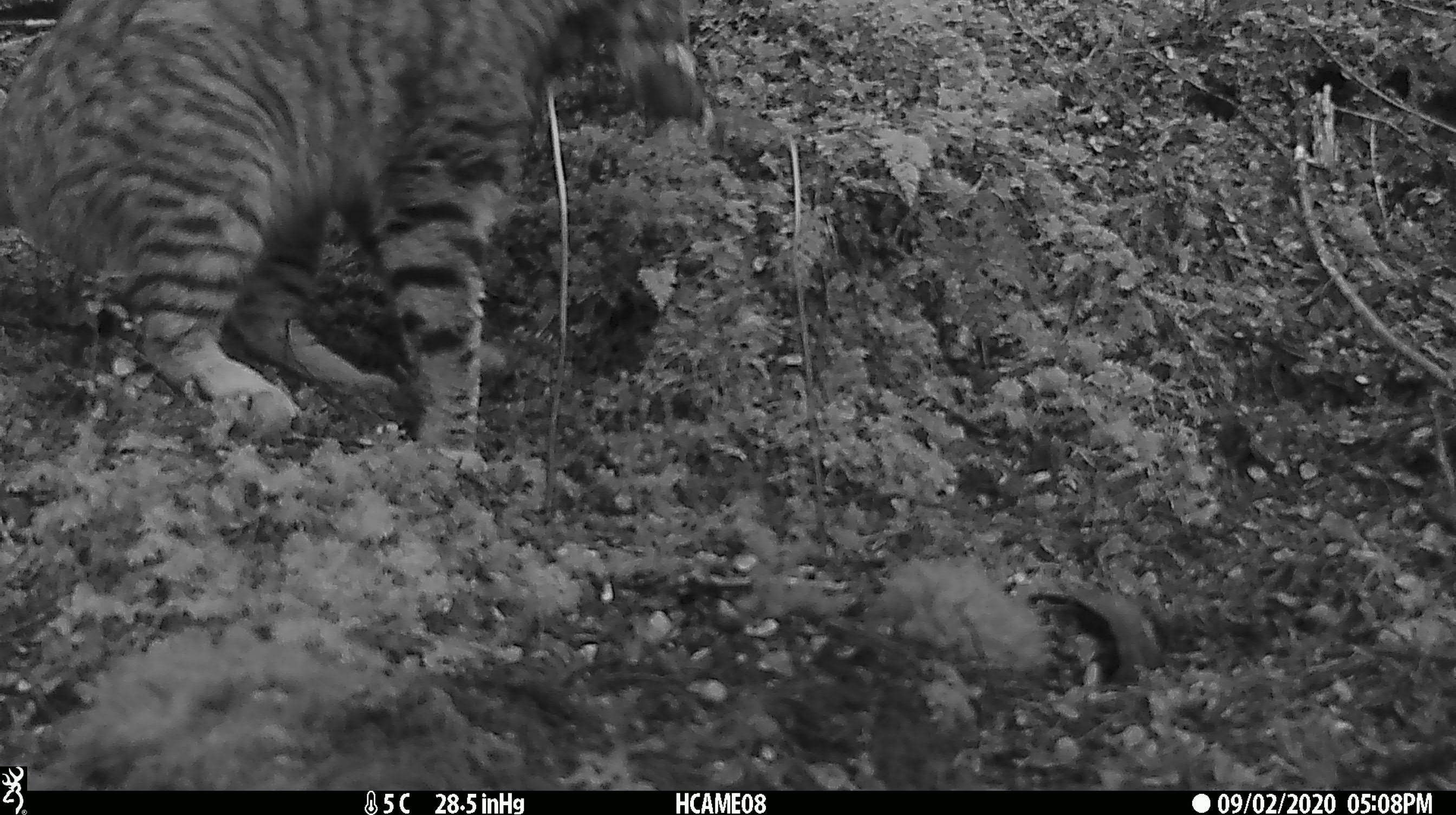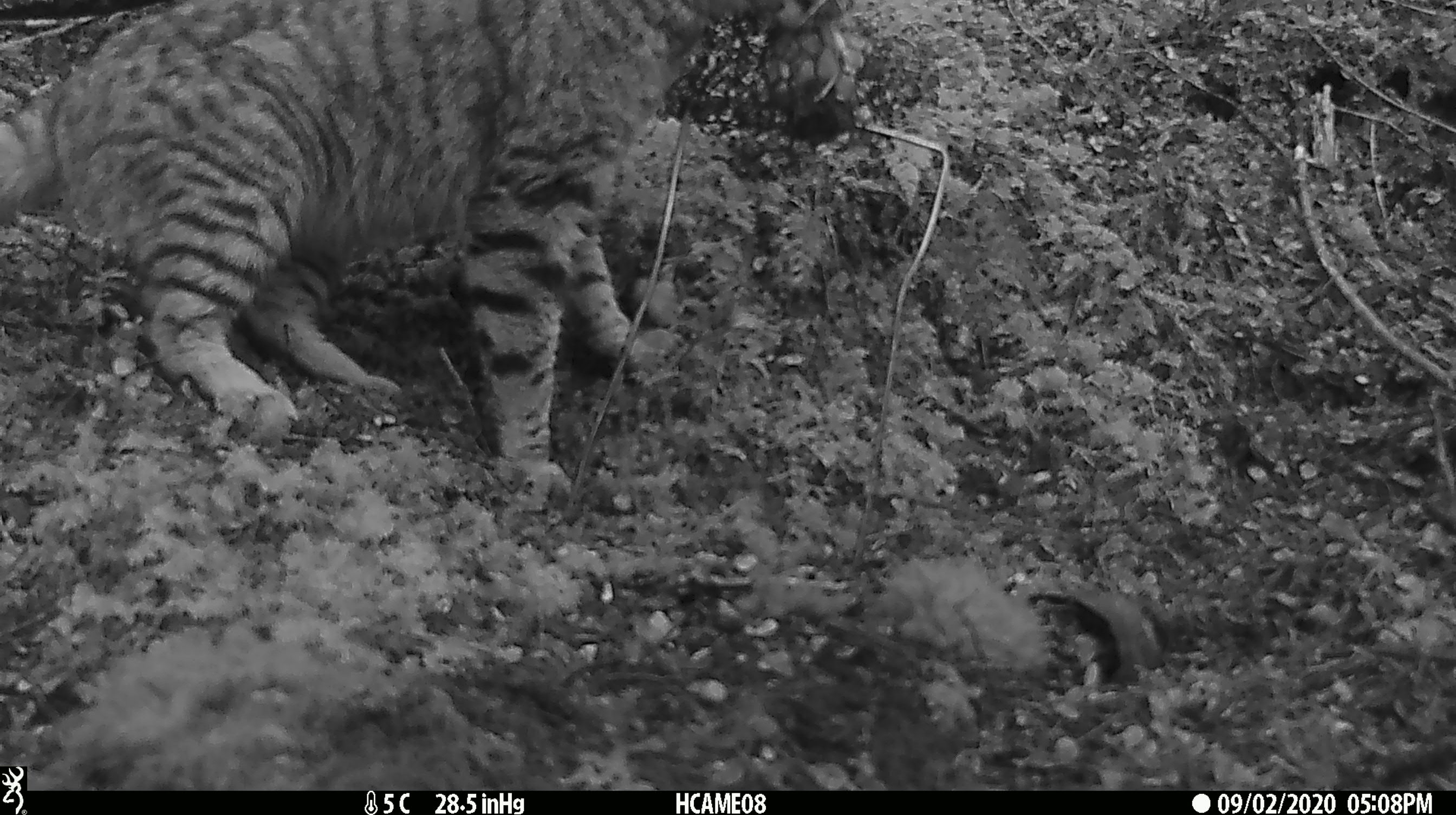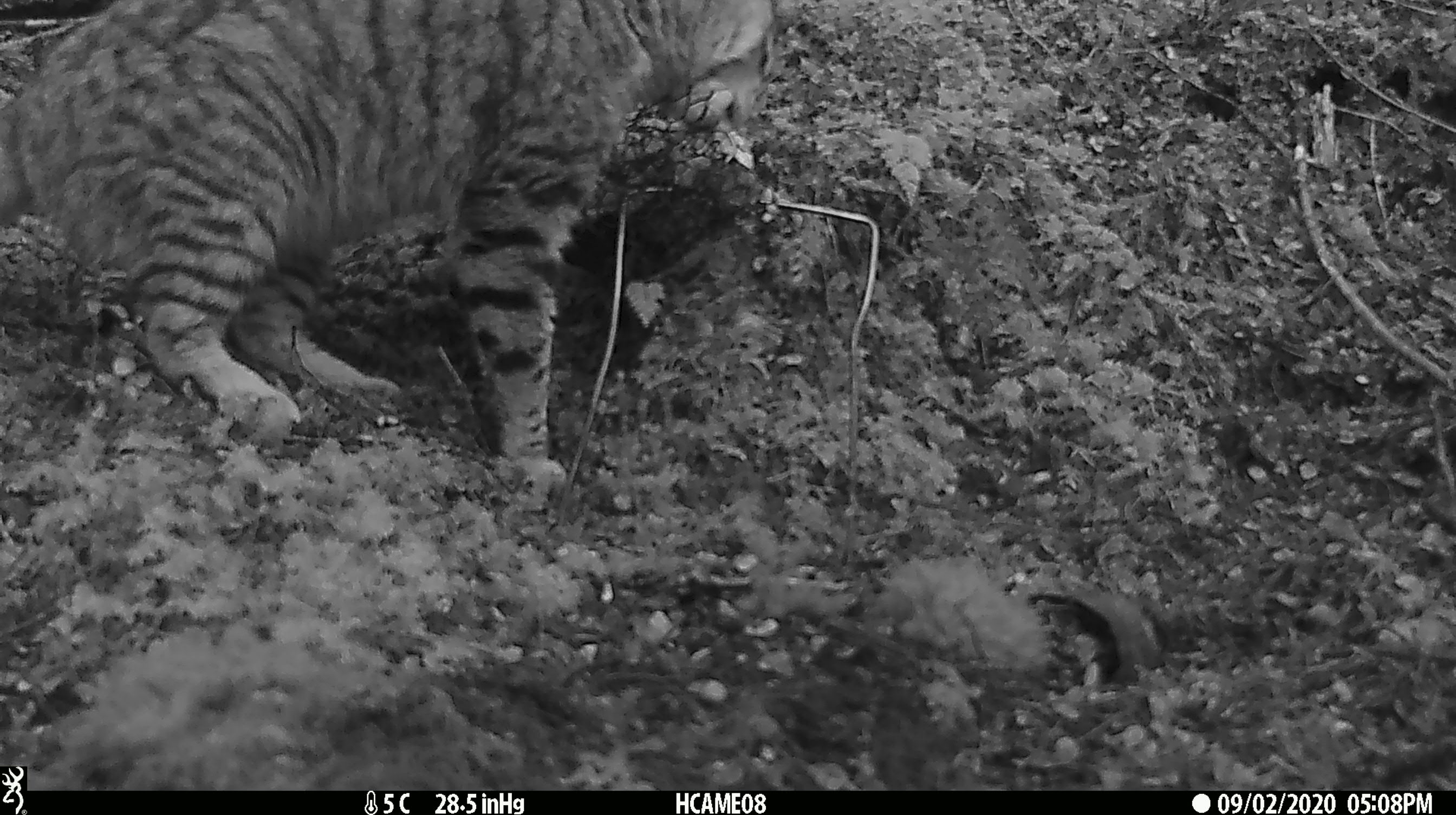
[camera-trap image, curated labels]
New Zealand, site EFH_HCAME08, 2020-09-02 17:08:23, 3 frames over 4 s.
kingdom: Animalia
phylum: Chordata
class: Mammalia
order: Carnivora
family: Felidae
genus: Felis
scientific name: Felis catus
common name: domestic cat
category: cat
Cat (domestic cat) (Felis catus).